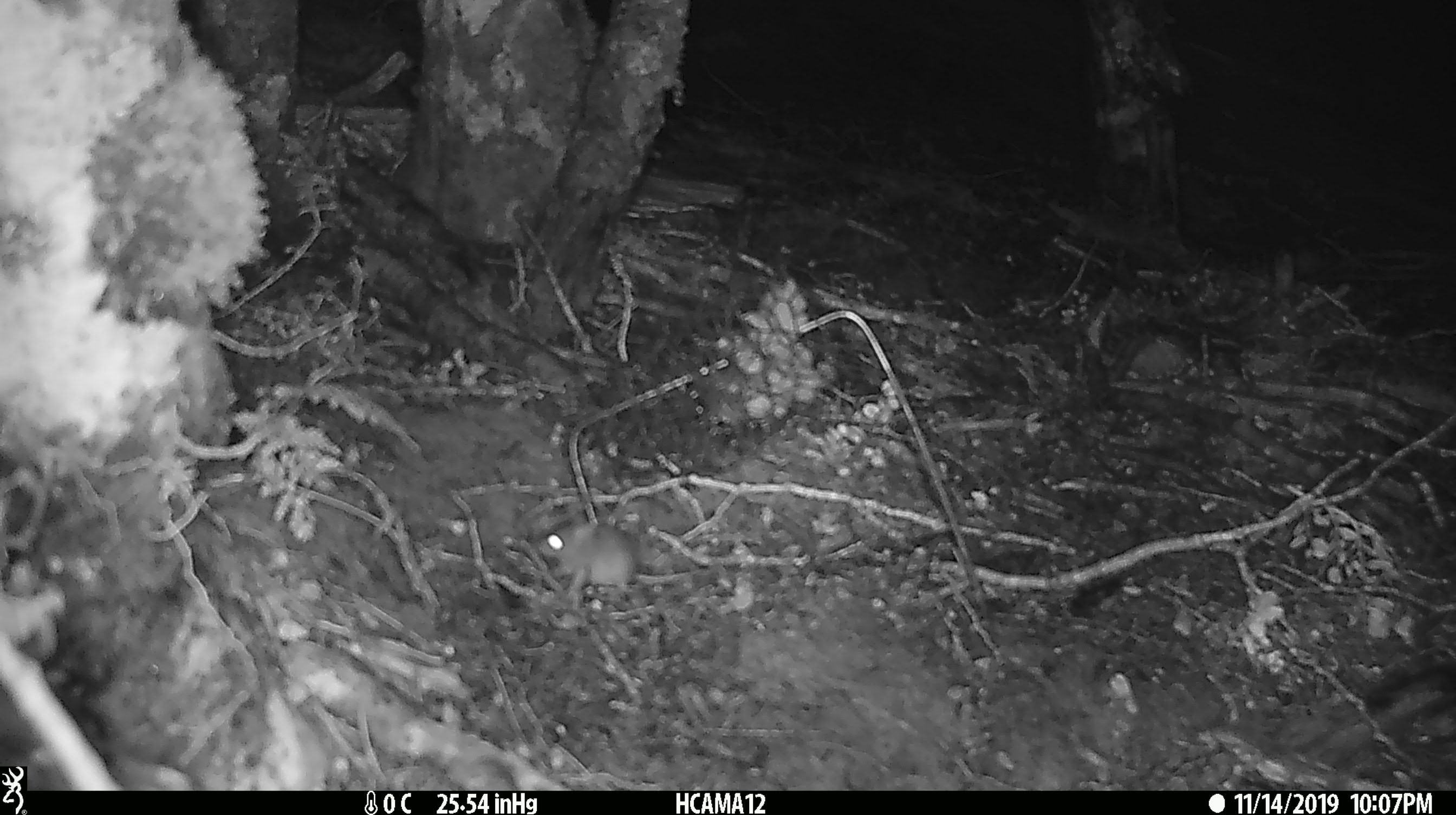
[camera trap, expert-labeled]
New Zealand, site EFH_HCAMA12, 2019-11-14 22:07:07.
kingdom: Animalia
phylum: Chordata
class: Mammalia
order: Rodentia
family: Muridae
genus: Mus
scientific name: Mus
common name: mouse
Mouse (Mus).